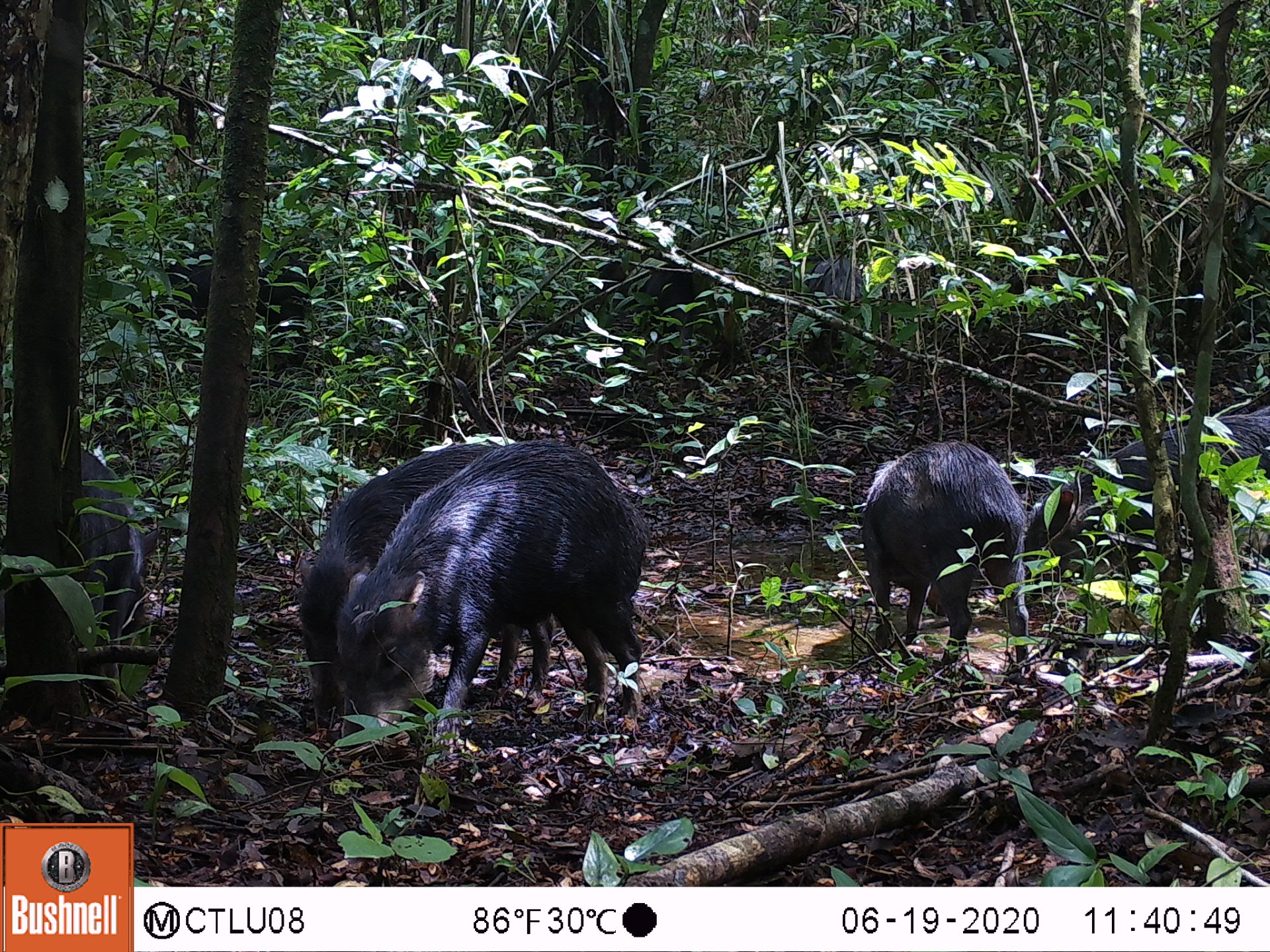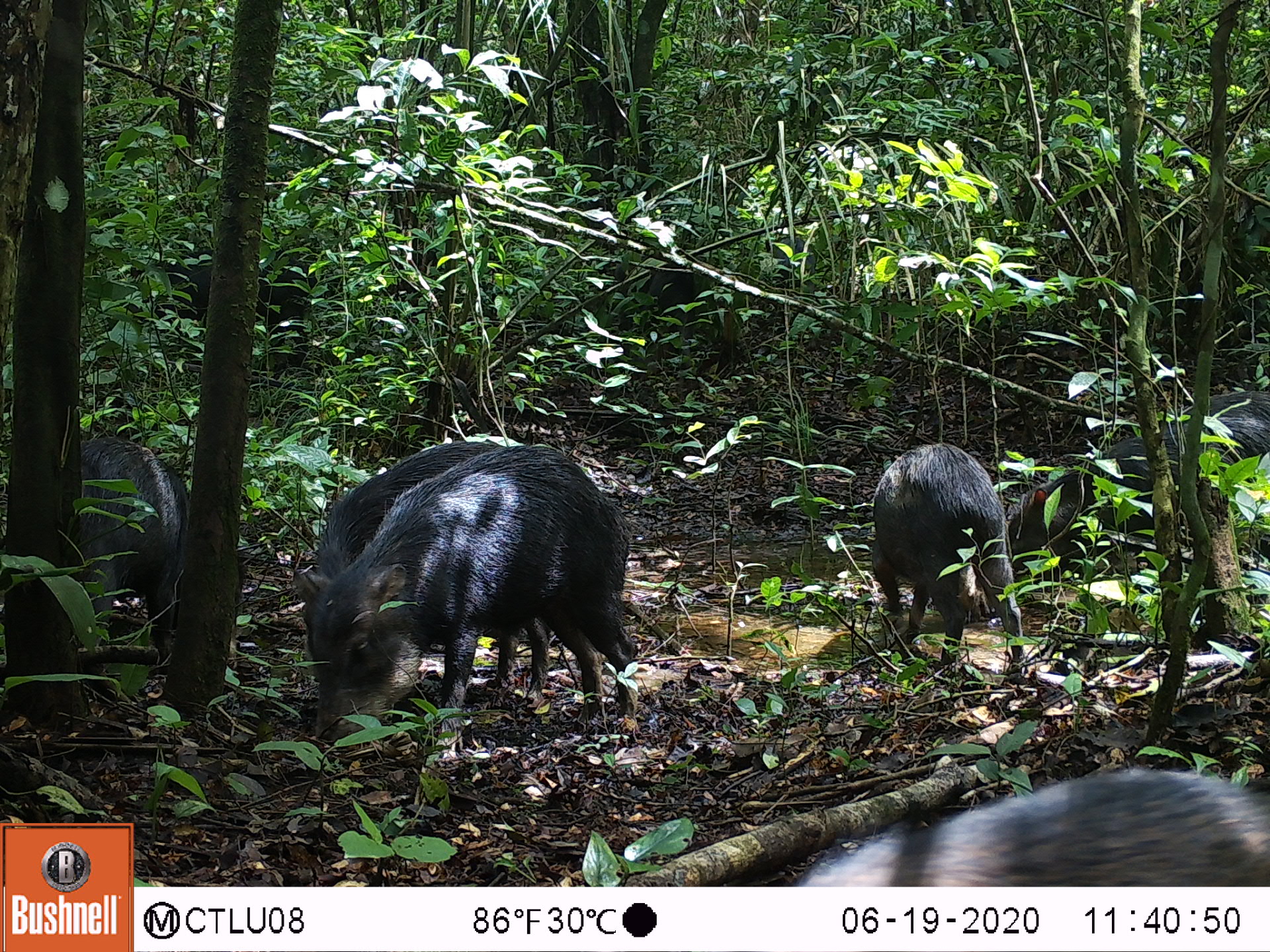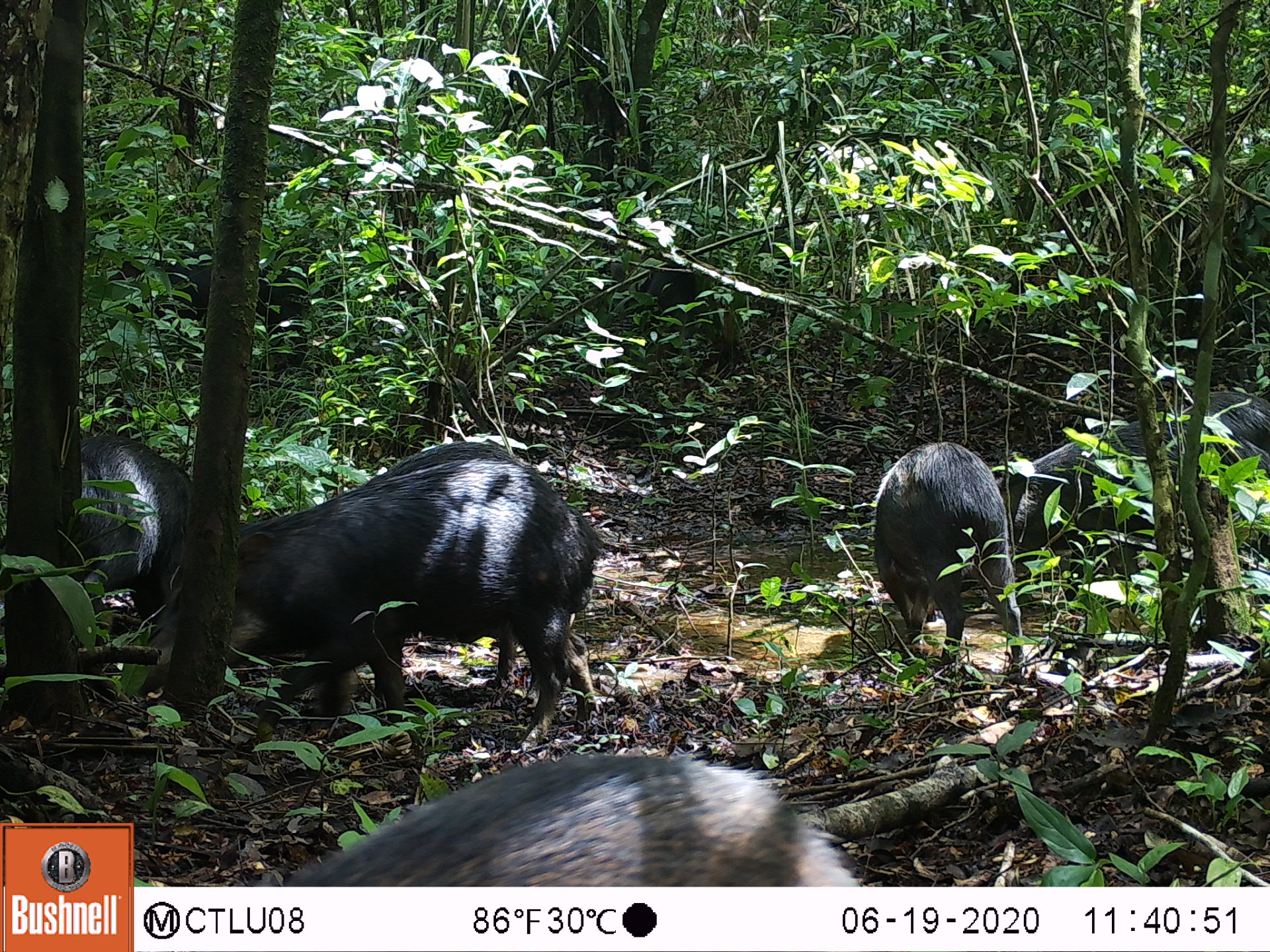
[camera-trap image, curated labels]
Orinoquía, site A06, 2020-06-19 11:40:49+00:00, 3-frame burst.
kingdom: Animalia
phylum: Chordata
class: Mammalia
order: Artiodactyla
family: Tayassuidae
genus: Tayassu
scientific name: Tayassu pecari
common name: white-lipped peccary